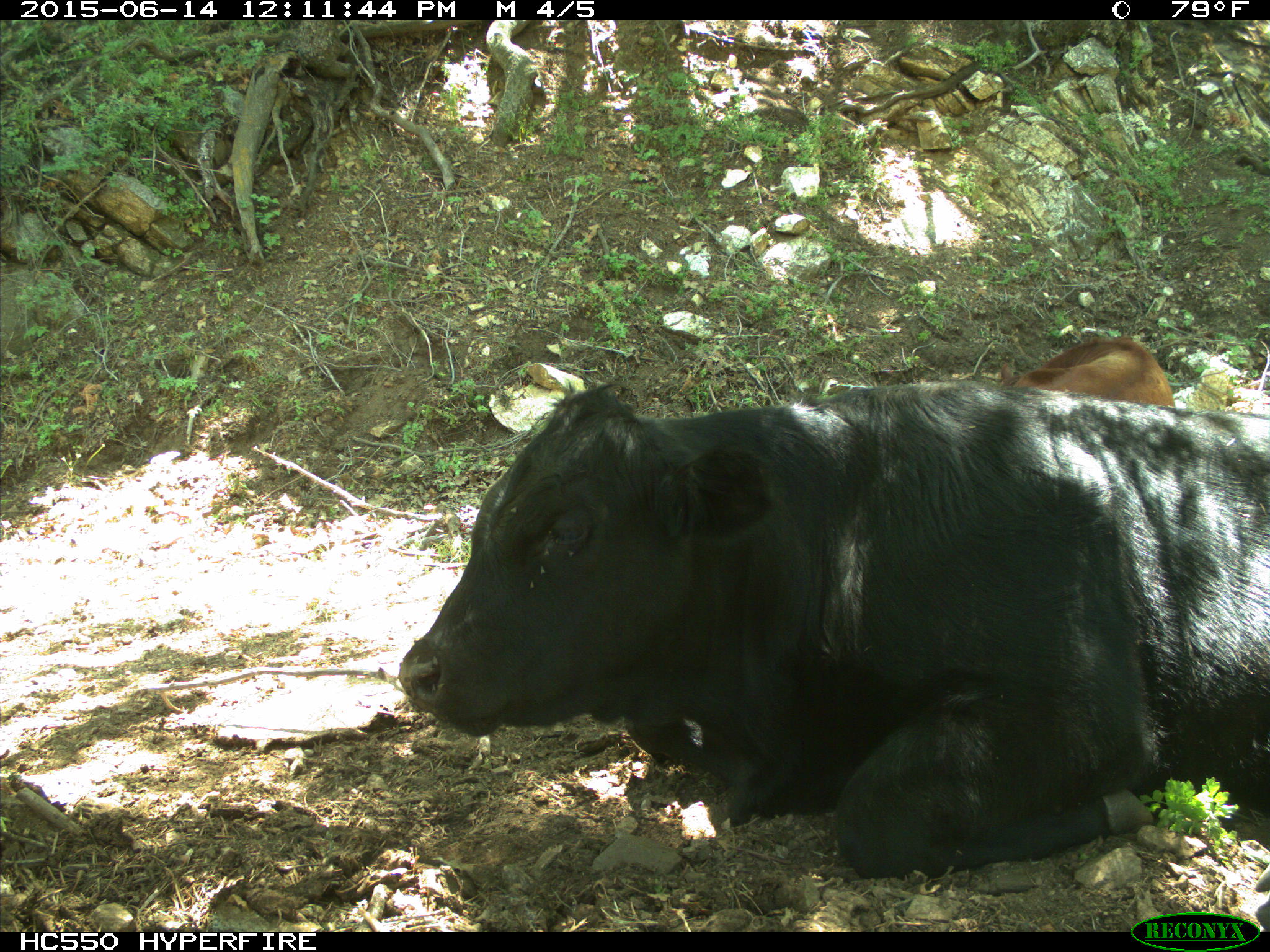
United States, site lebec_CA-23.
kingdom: Animalia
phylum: Chordata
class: Mammalia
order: Artiodactyla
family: Bovidae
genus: Bos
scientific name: Bos taurus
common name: domestic cow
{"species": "Bos taurus (domestic cow)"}